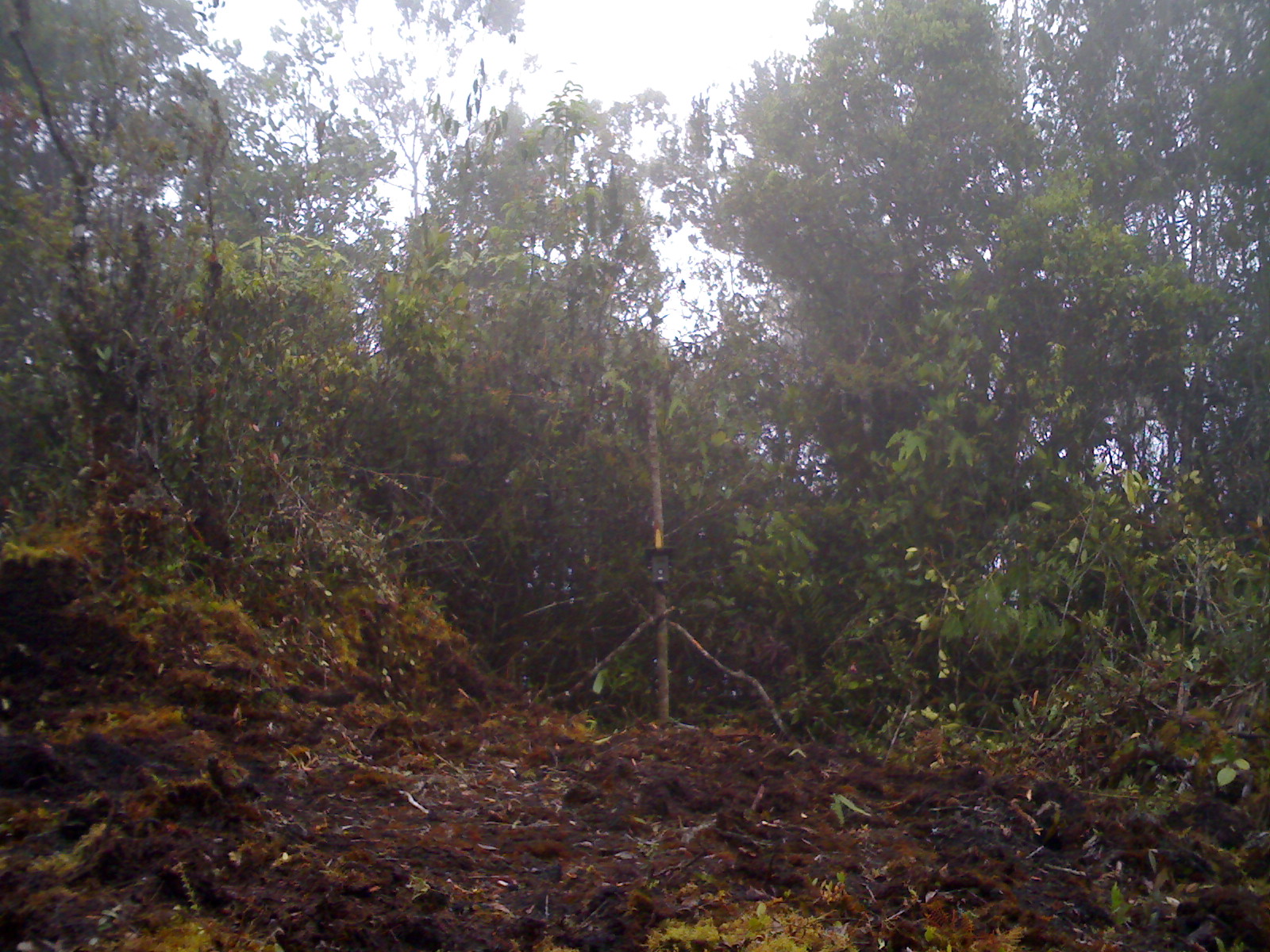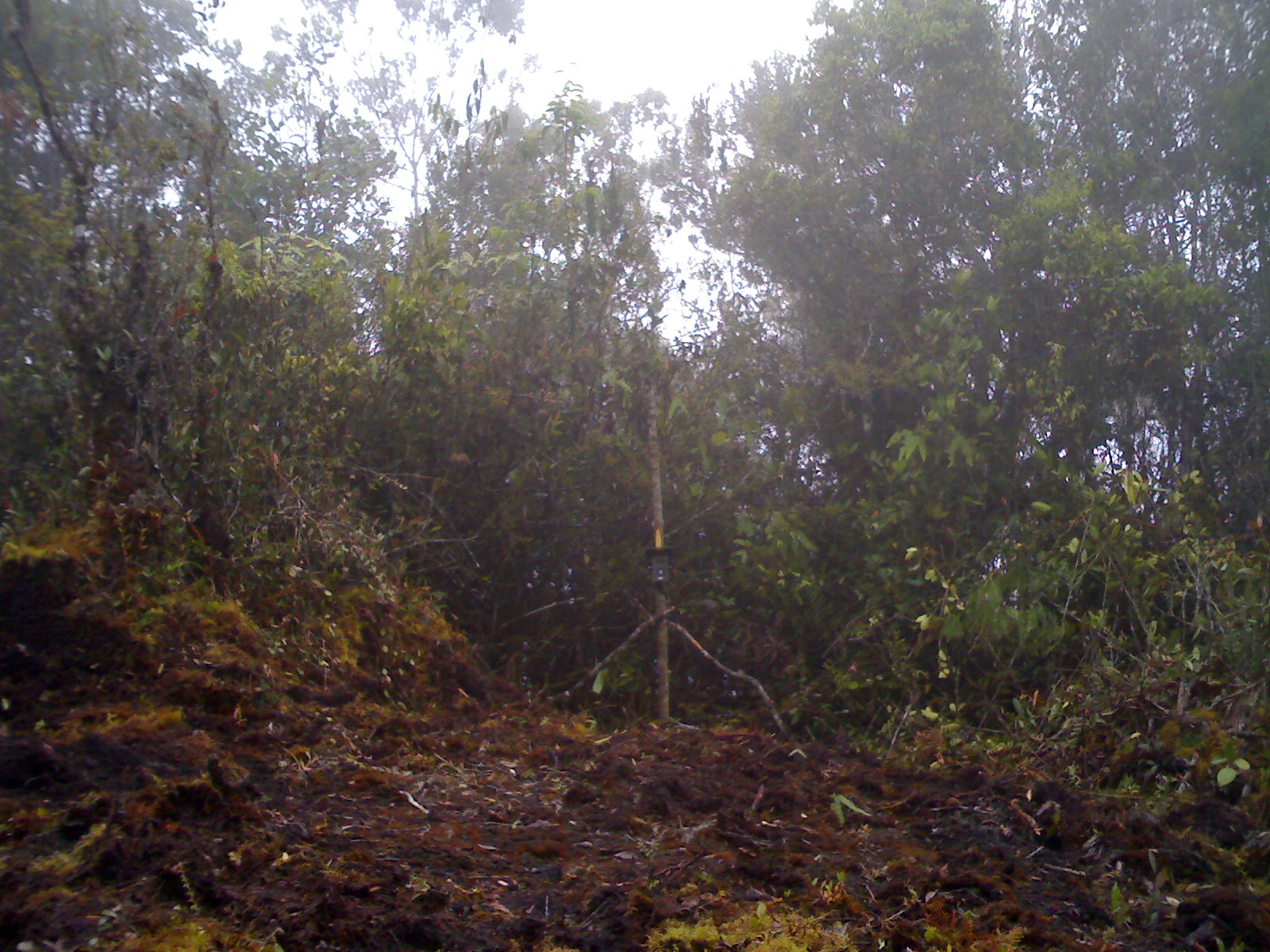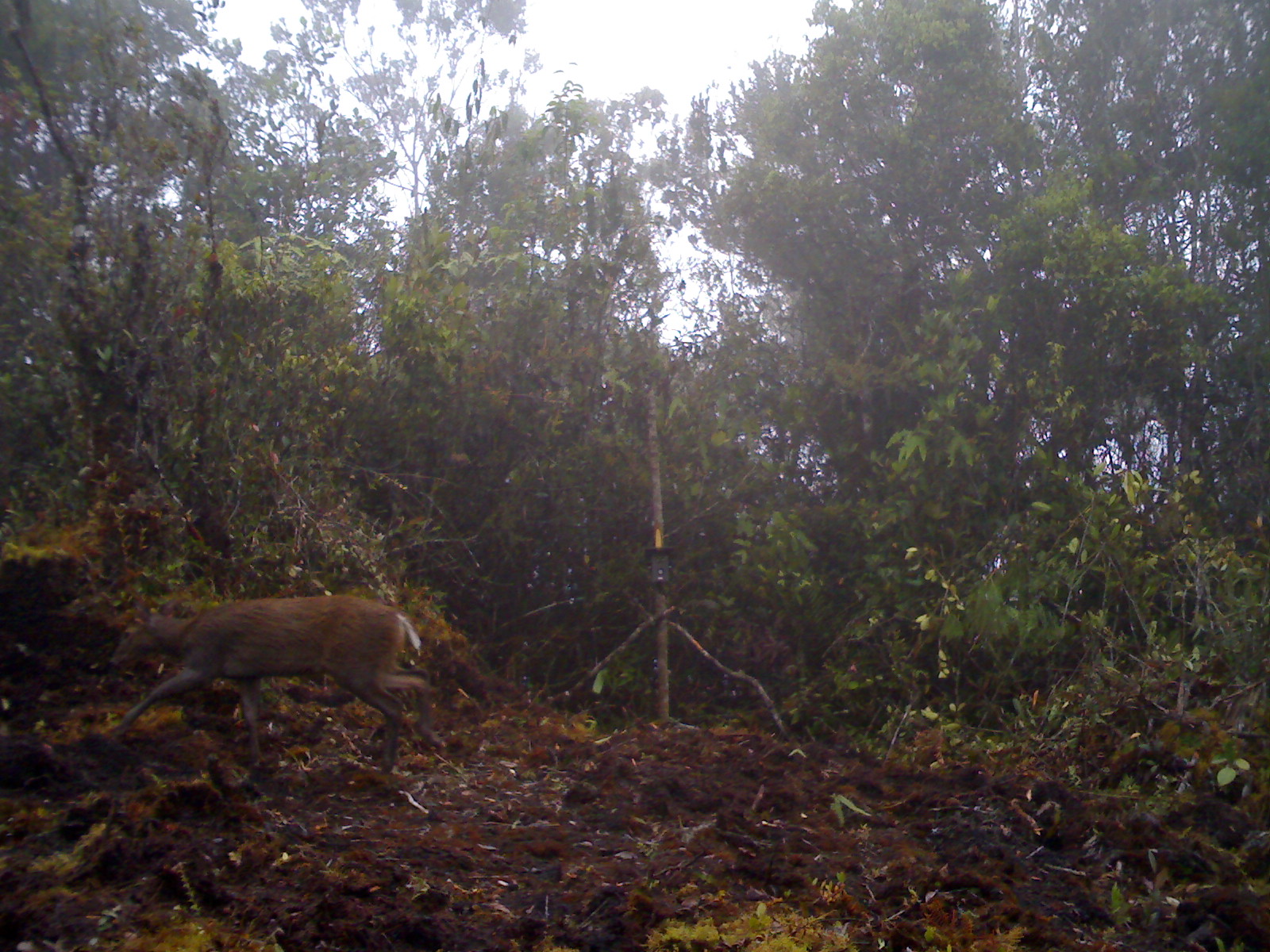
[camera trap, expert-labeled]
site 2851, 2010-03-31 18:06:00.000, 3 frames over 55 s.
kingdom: Animalia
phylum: Chordata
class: Mammalia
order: Artiodactyla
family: Cervidae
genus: Muntiacus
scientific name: Muntiacus muntjak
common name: southern red muntjac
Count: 1.